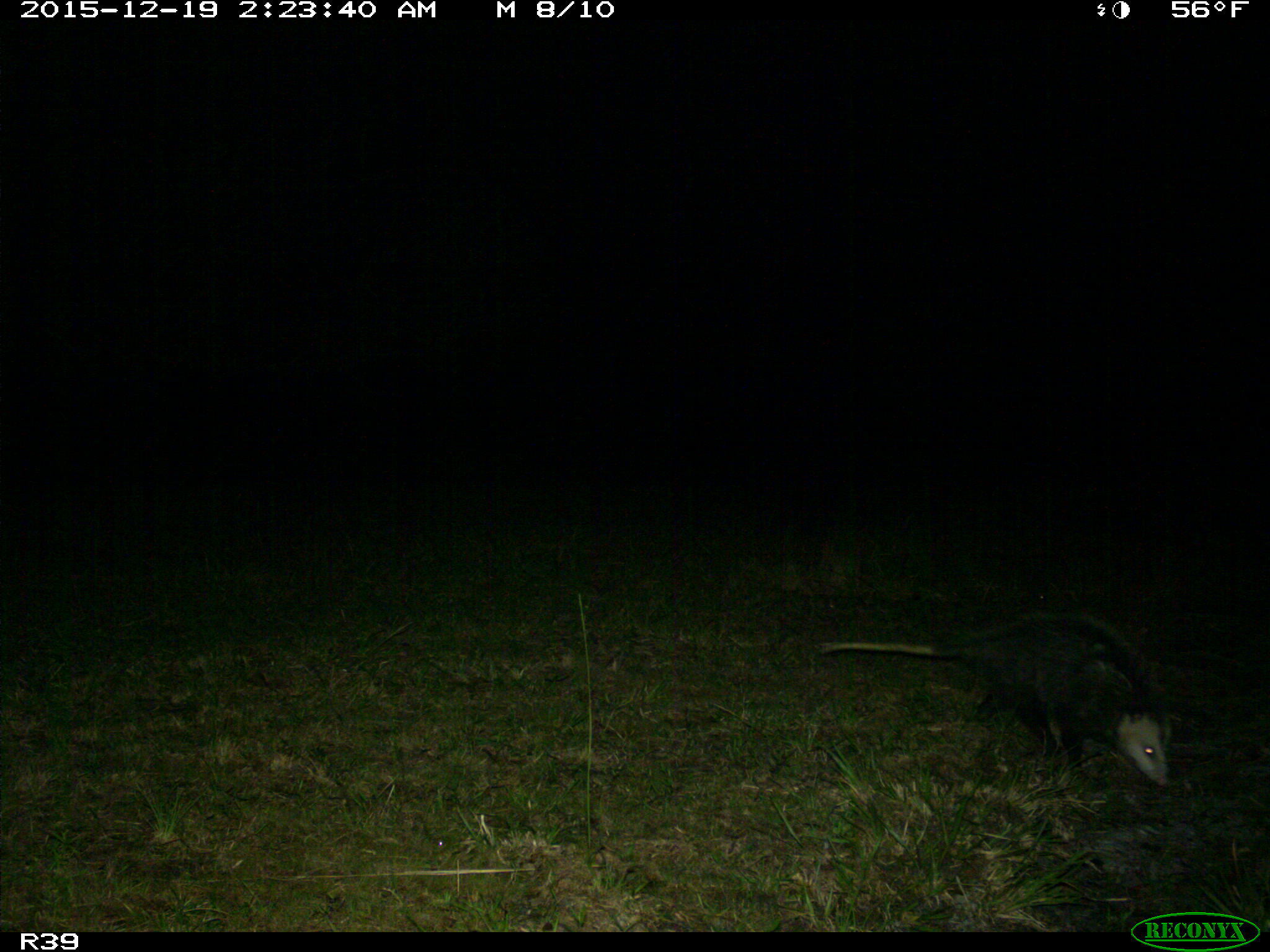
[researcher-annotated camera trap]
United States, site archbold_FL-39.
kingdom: Animalia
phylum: Chordata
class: Mammalia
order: Didelphimorphia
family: Didelphidae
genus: Didelphis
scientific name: Didelphis virginiana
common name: virginia opossum